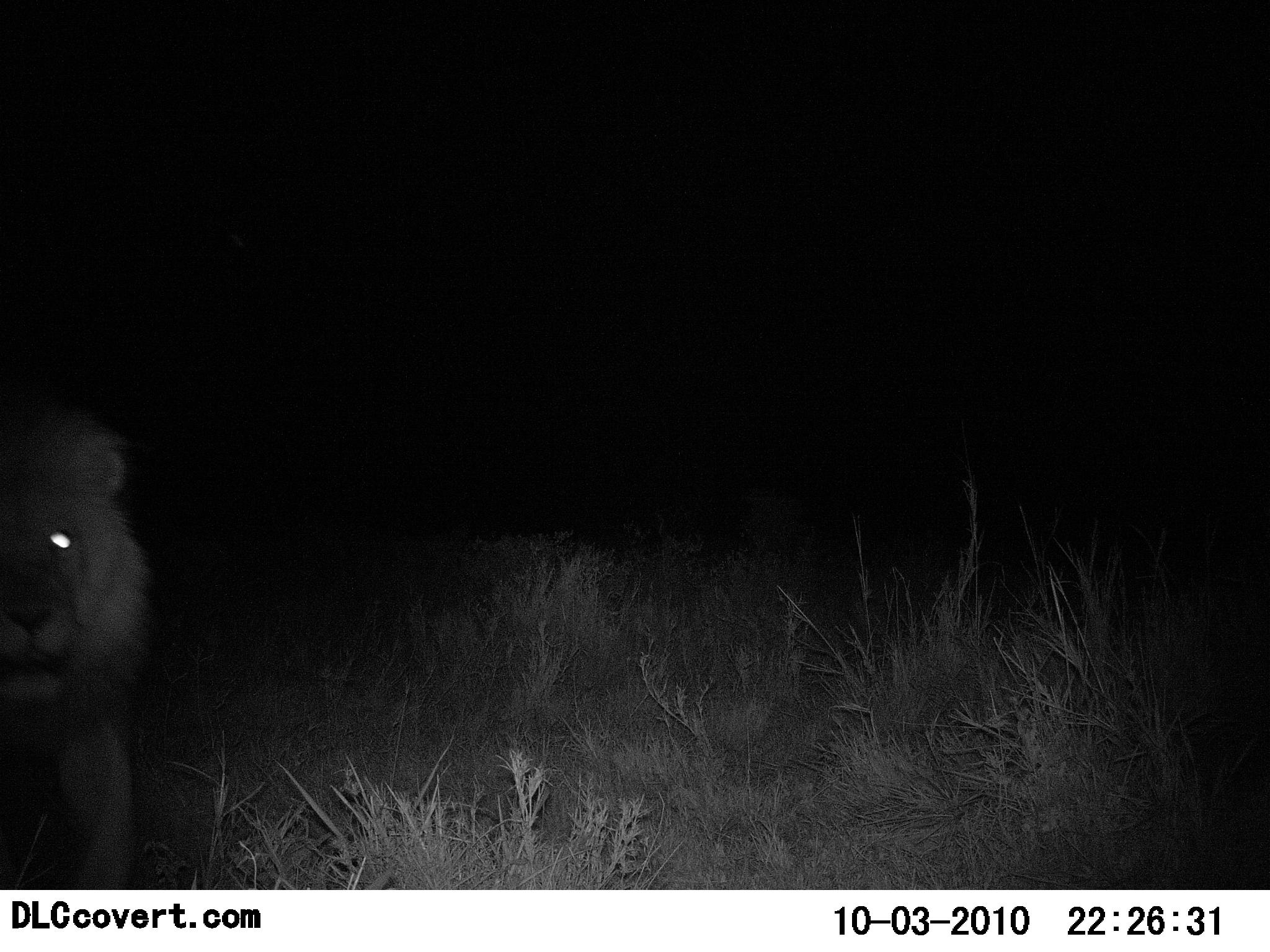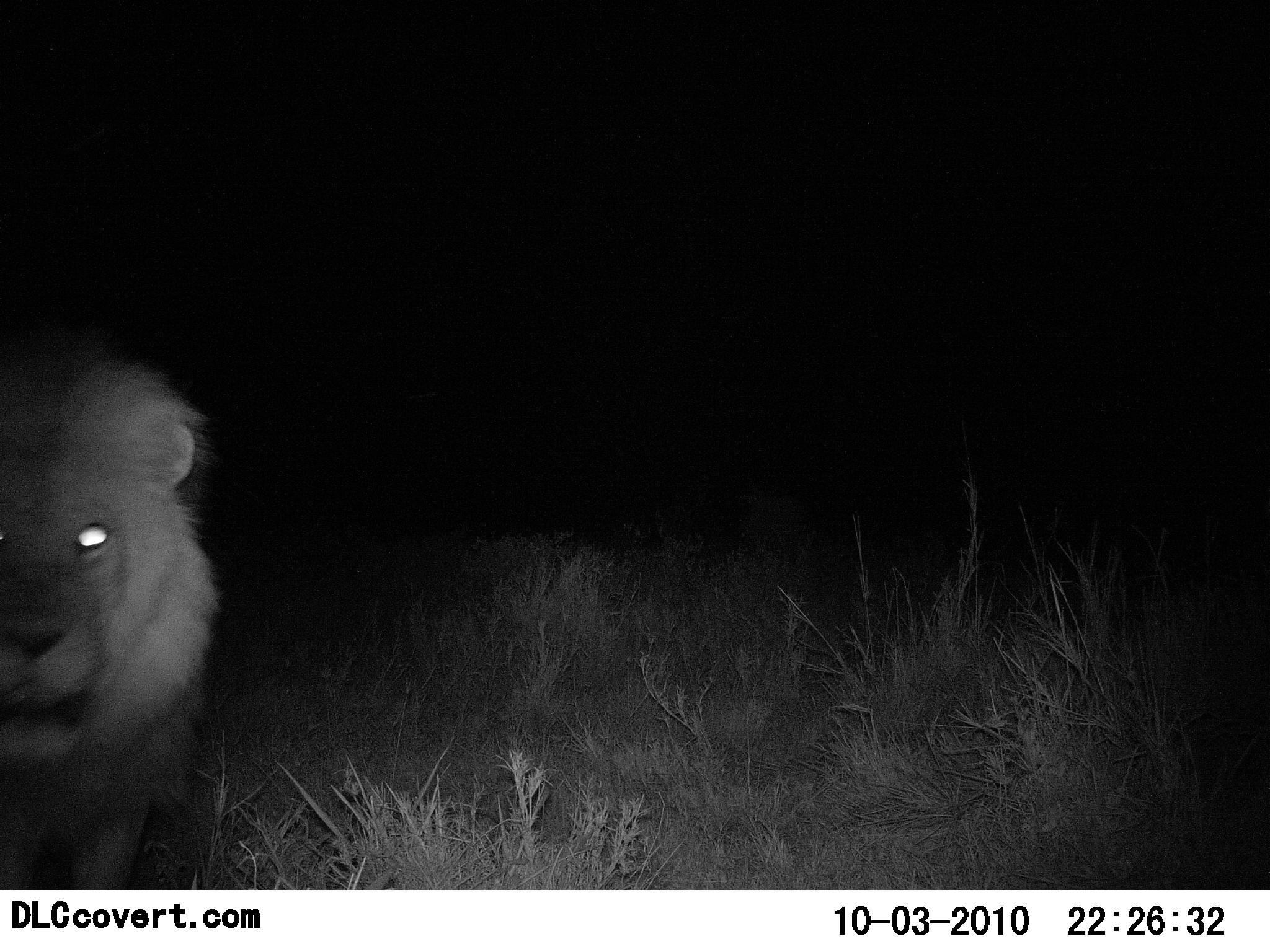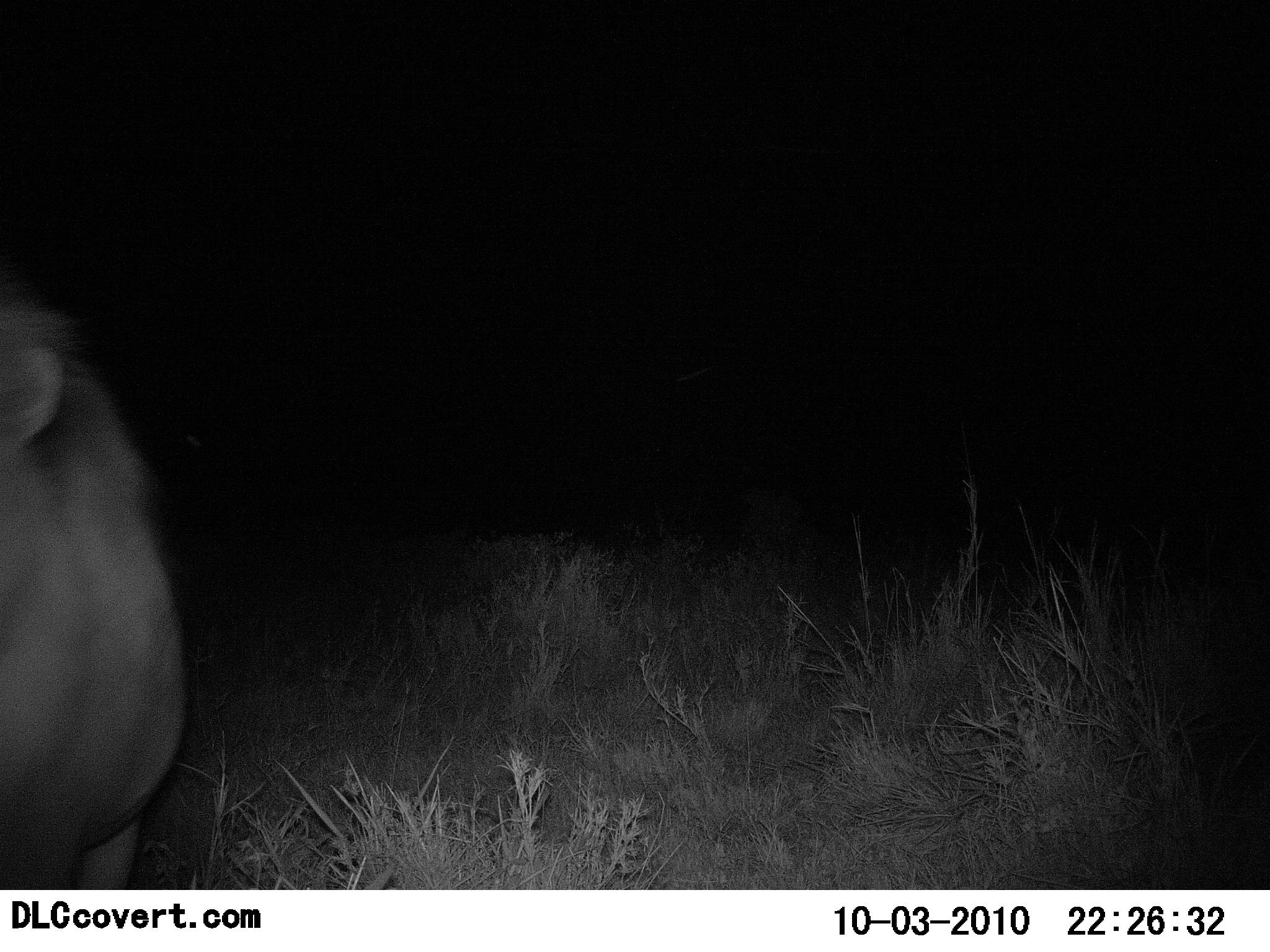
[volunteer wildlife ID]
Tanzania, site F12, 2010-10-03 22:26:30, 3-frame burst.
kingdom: Animalia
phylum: Chordata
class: Mammalia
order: Carnivora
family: Felidae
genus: Panthera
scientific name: Panthera leo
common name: lion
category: lionmale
Lionmale (lion) (Panthera leo), count 1. Behavior (volunteer vote fractions): standing 5%, resting 0%, moving 100%, interacting 11%. Young present (vote fraction): 0%. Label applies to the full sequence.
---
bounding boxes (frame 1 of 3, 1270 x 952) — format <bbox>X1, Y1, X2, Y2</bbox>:
animal: <bbox>0, 394, 162, 888</bbox>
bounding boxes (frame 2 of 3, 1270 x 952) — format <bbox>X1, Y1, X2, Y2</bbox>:
animal: <bbox>0, 327, 228, 891</bbox>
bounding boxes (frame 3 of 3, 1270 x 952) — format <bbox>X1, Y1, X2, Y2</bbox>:
animal: <bbox>0, 284, 195, 889</bbox>